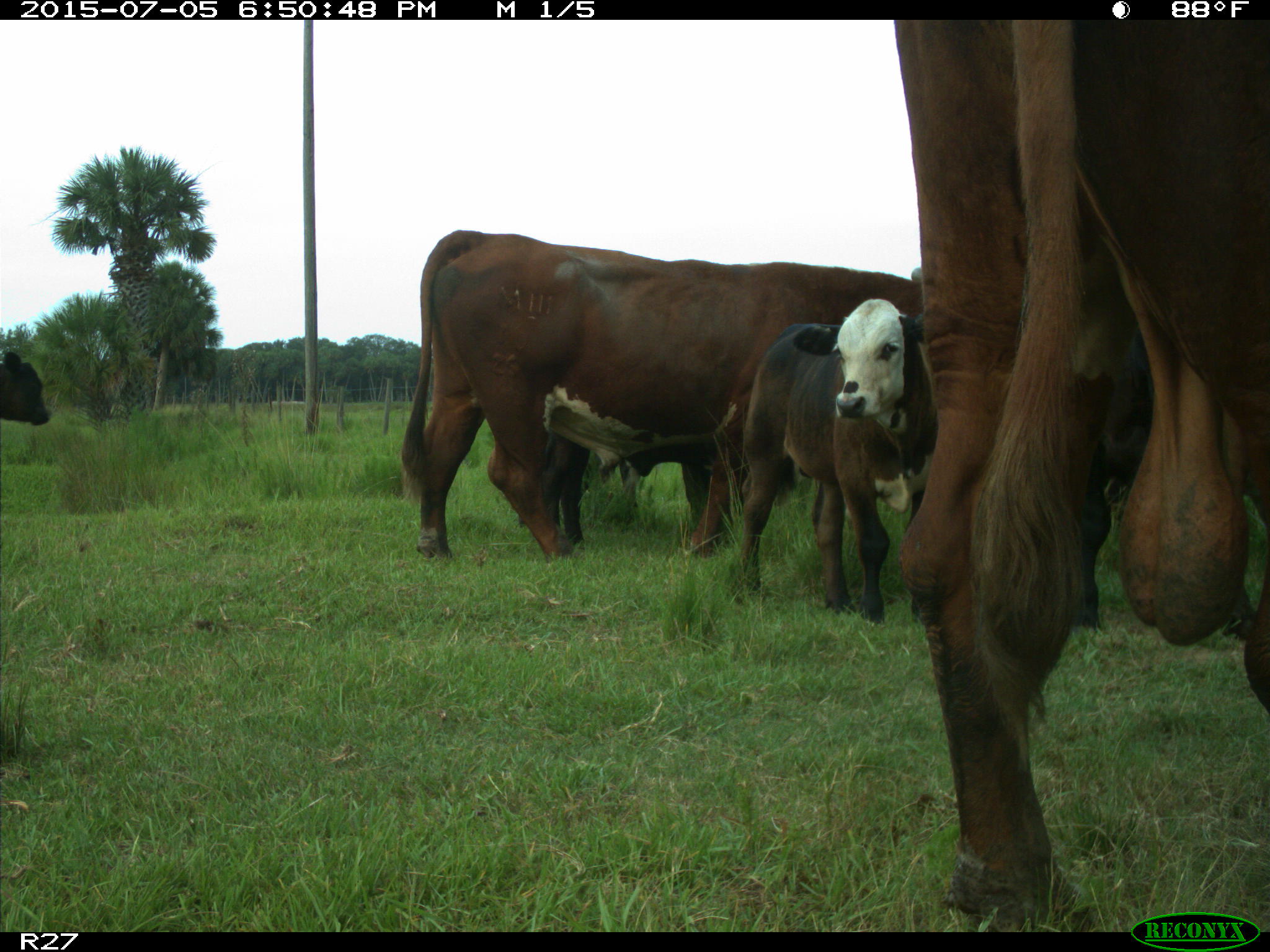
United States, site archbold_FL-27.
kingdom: Animalia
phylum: Chordata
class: Mammalia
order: Artiodactyla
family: Bovidae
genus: Bos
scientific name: Bos taurus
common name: domestic cow